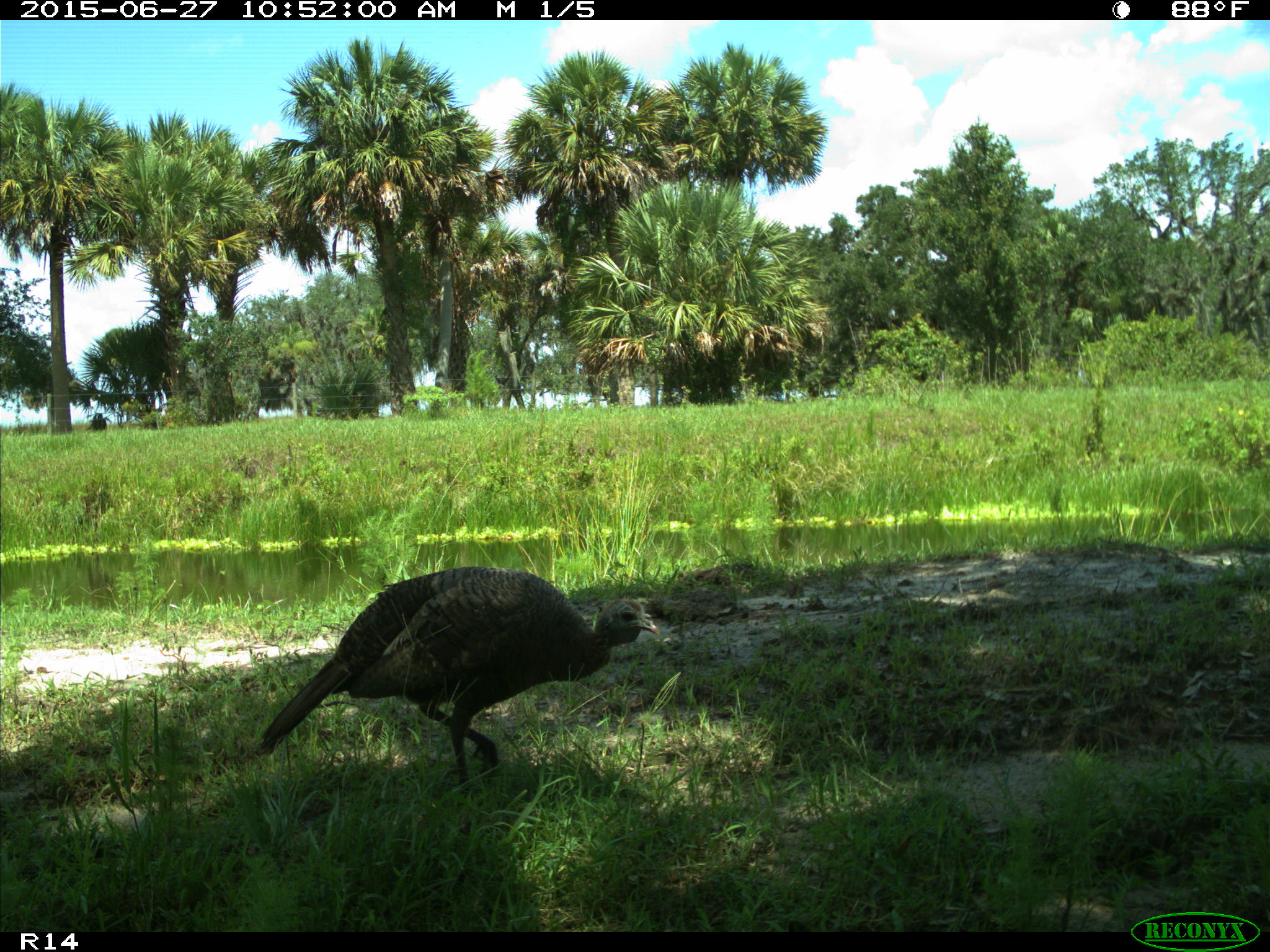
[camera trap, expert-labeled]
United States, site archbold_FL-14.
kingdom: Animalia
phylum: Chordata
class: Aves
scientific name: Aves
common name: birds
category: unidentified bird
Unidentified bird (birds) (Aves).